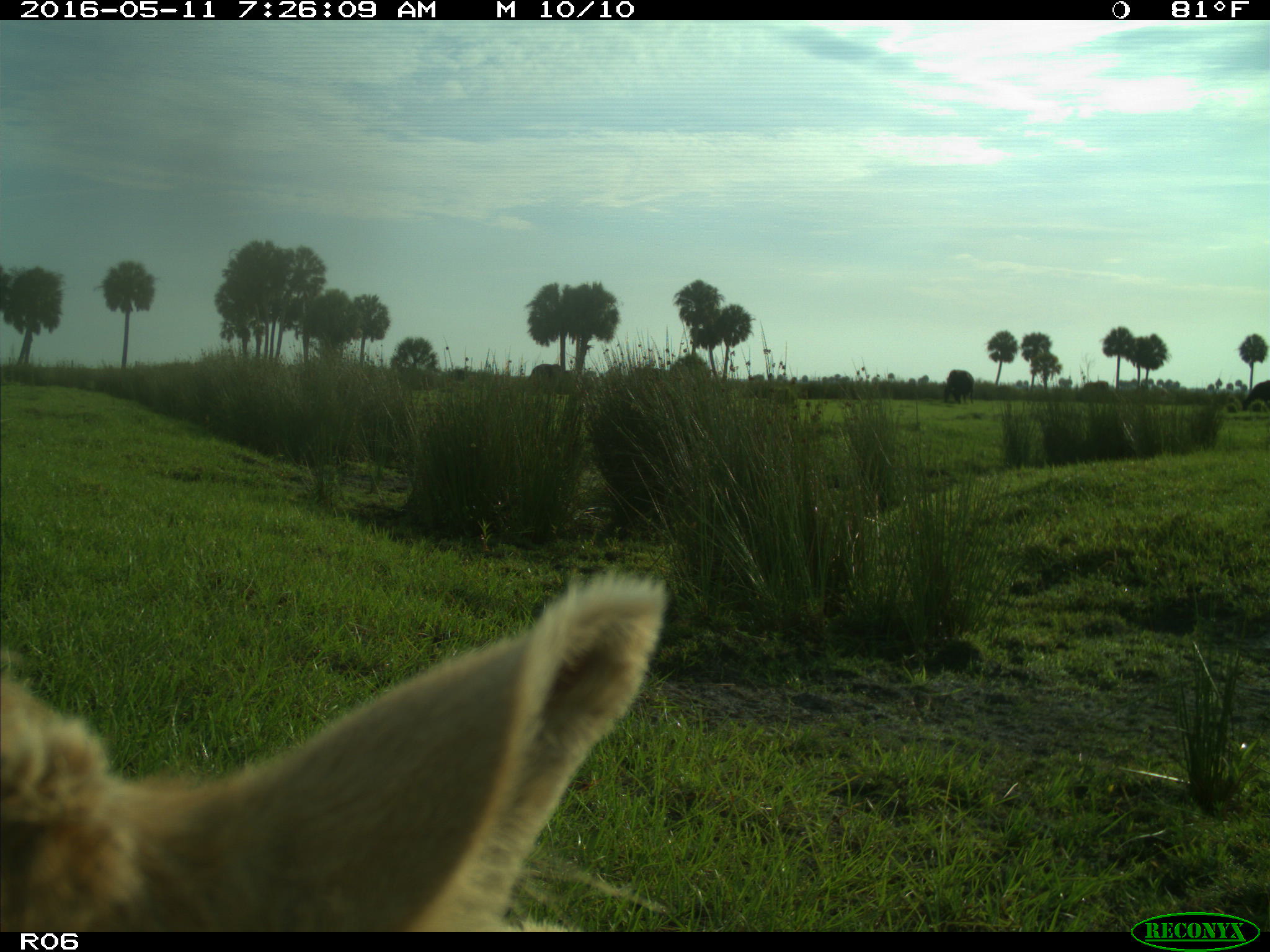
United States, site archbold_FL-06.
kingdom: Animalia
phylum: Chordata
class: Mammalia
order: Artiodactyla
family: Bovidae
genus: Bos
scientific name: Bos taurus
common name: domestic cow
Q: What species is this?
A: Bos taurus (domestic cow).